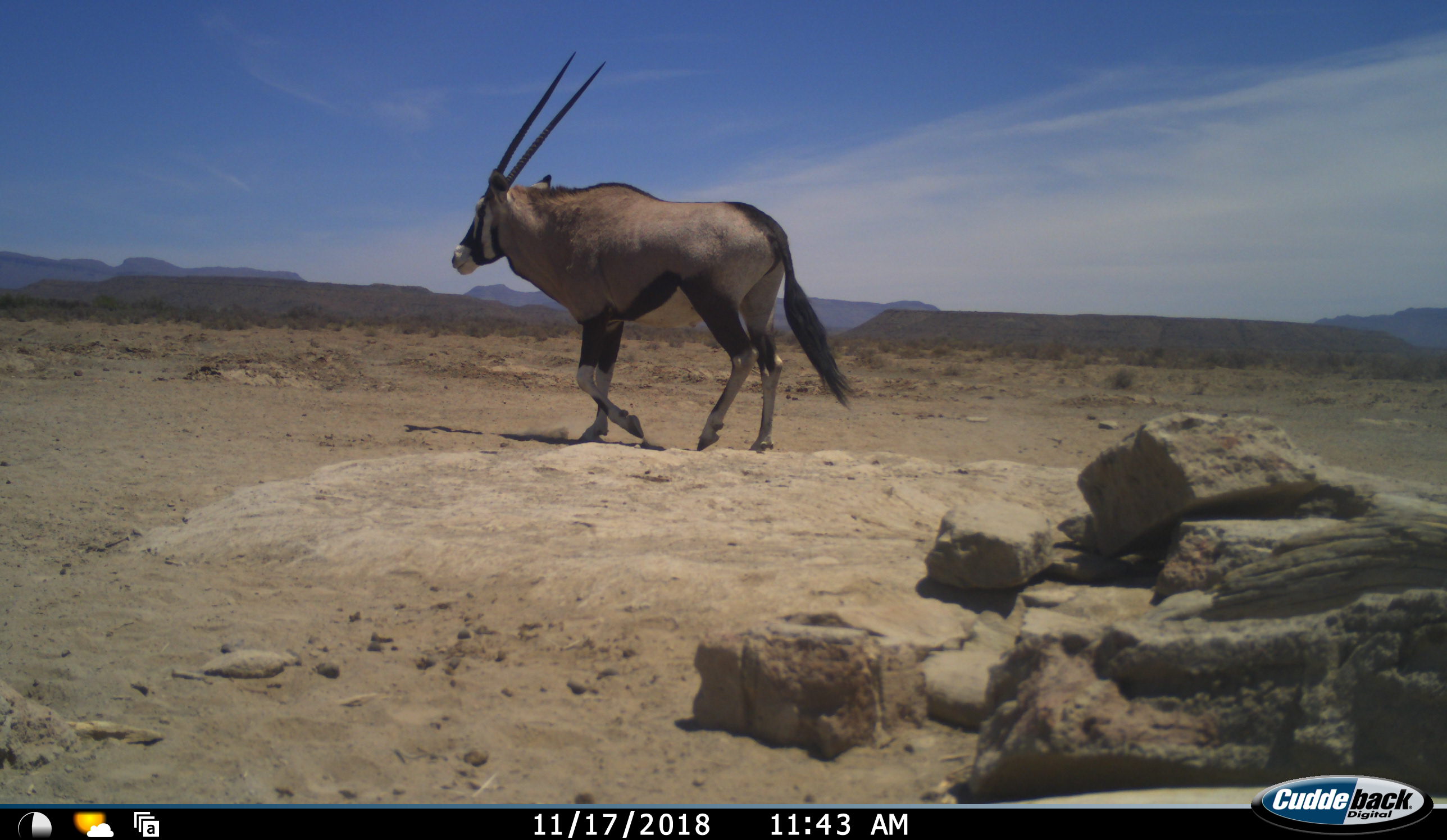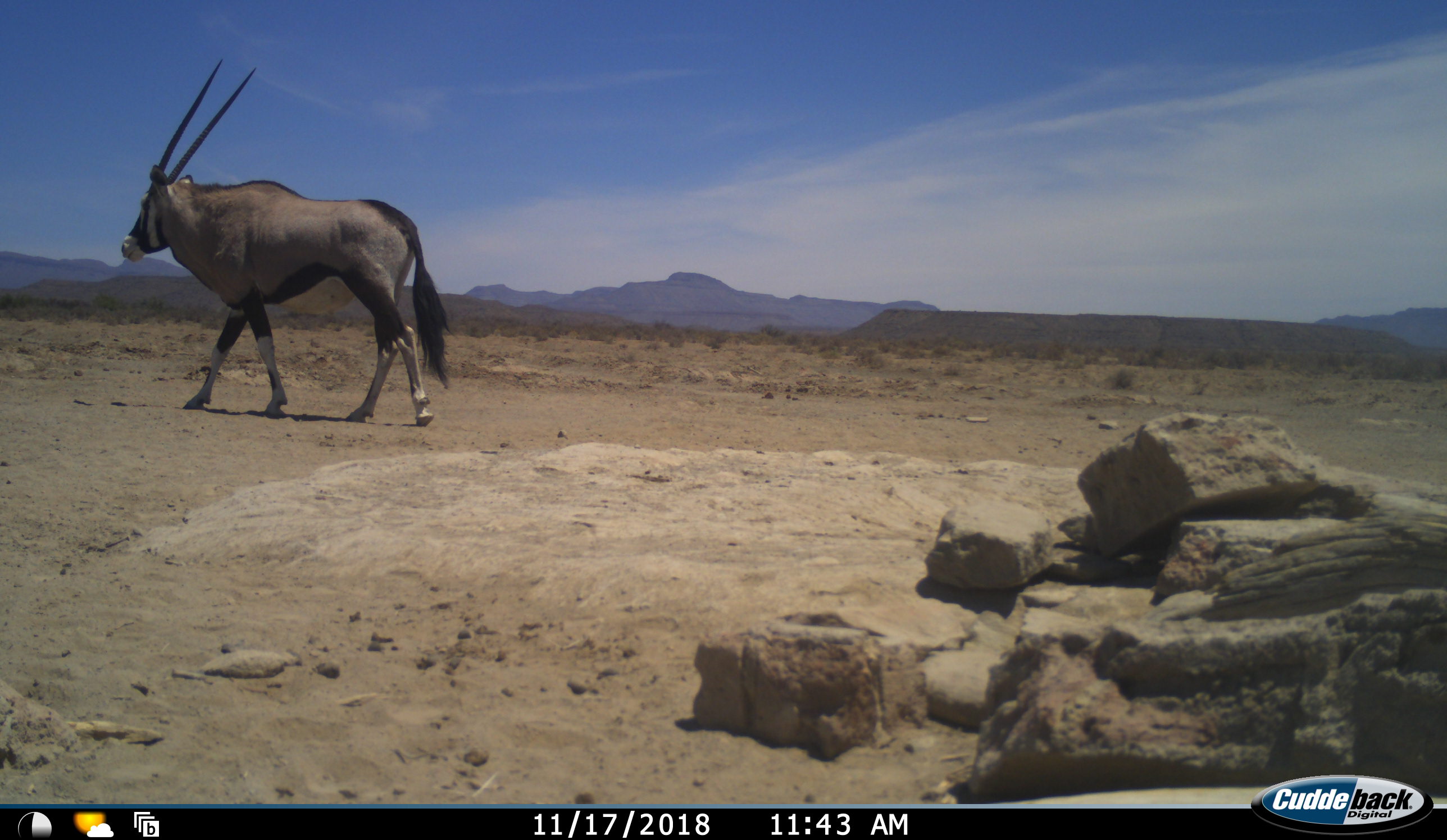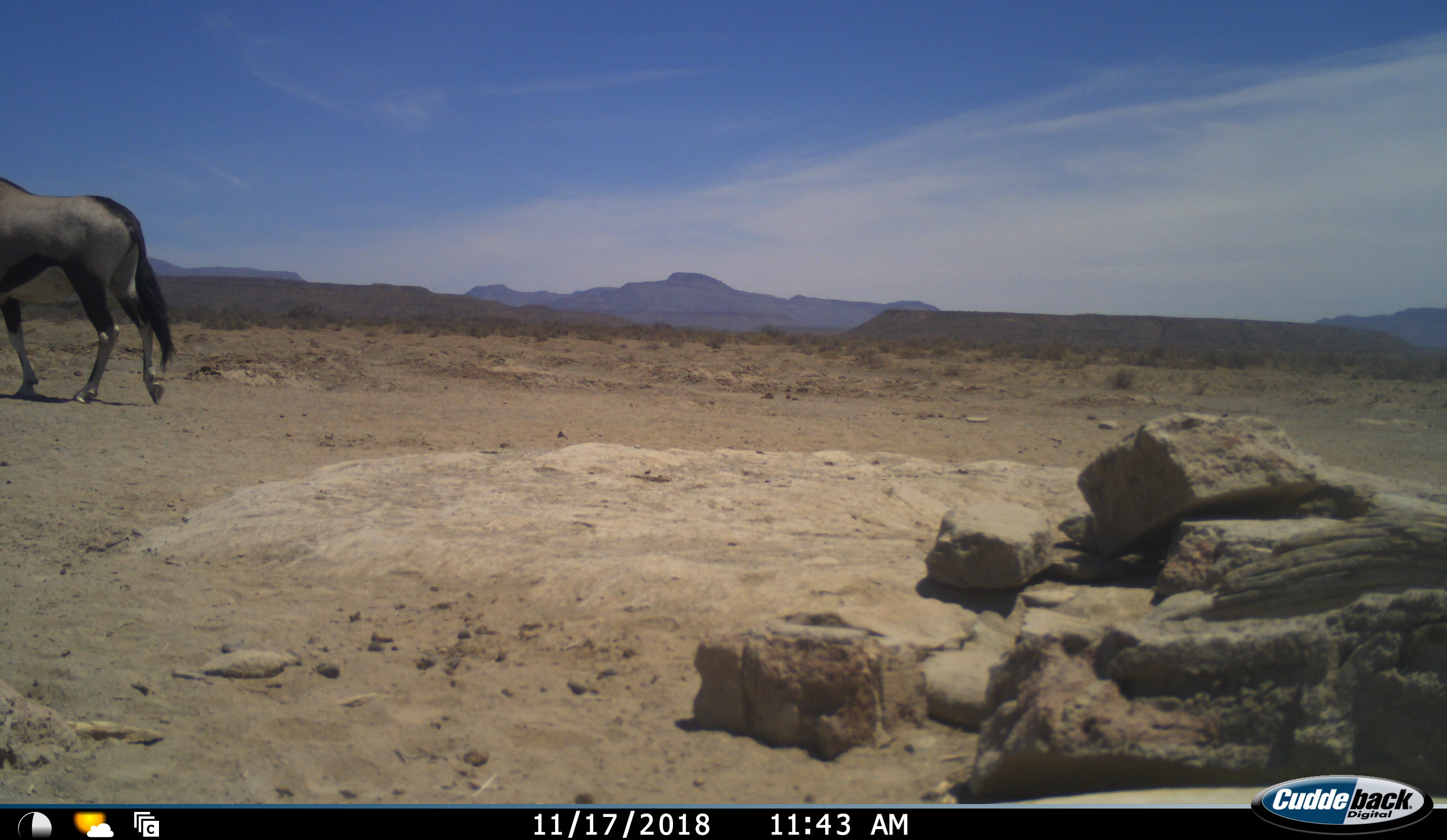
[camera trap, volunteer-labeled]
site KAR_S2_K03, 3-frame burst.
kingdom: Animalia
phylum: Chordata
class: Mammalia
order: Artiodactyla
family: Bovidae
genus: Oryx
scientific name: Oryx gazella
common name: gemsbok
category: oryx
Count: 1.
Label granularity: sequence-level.